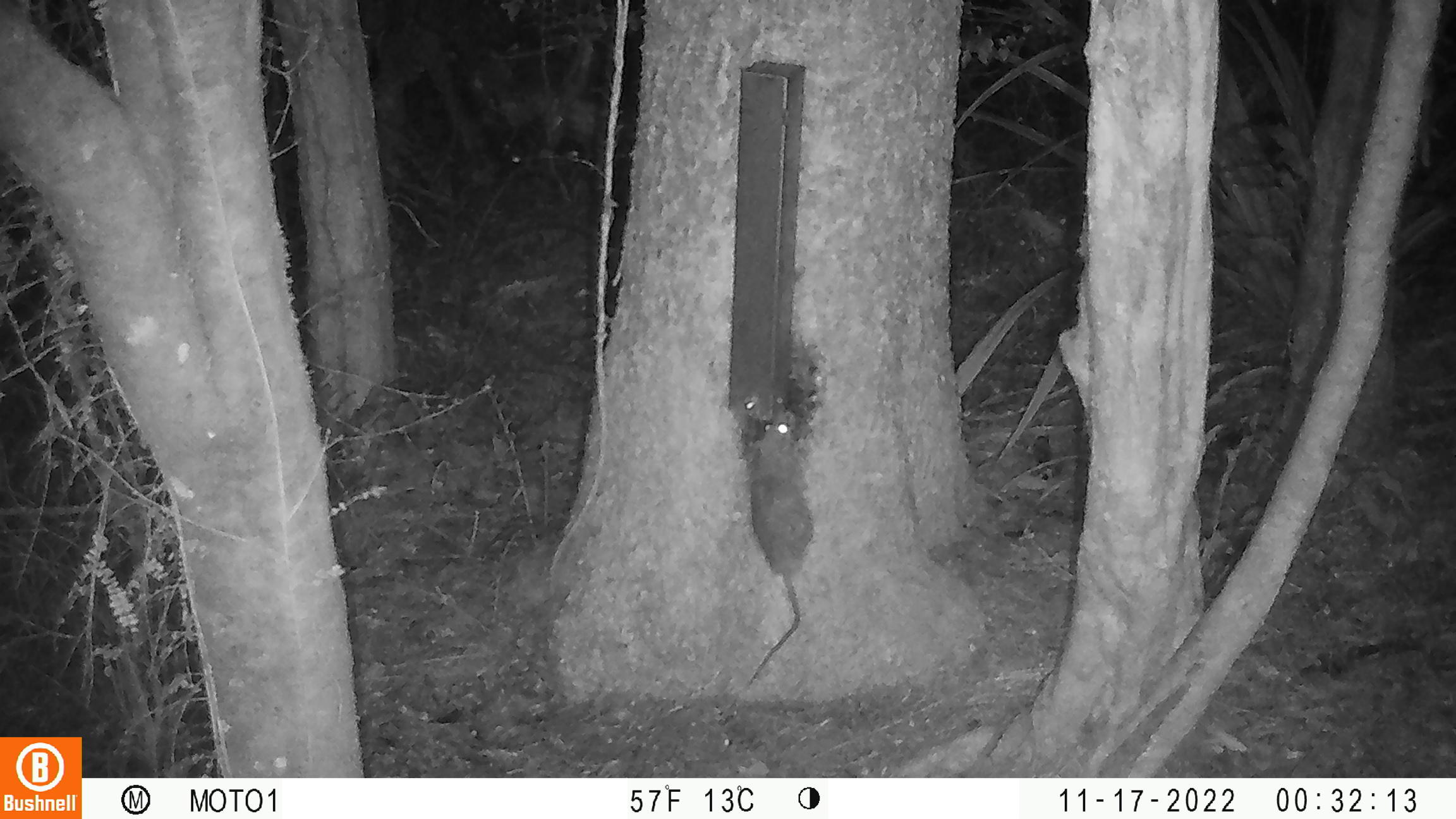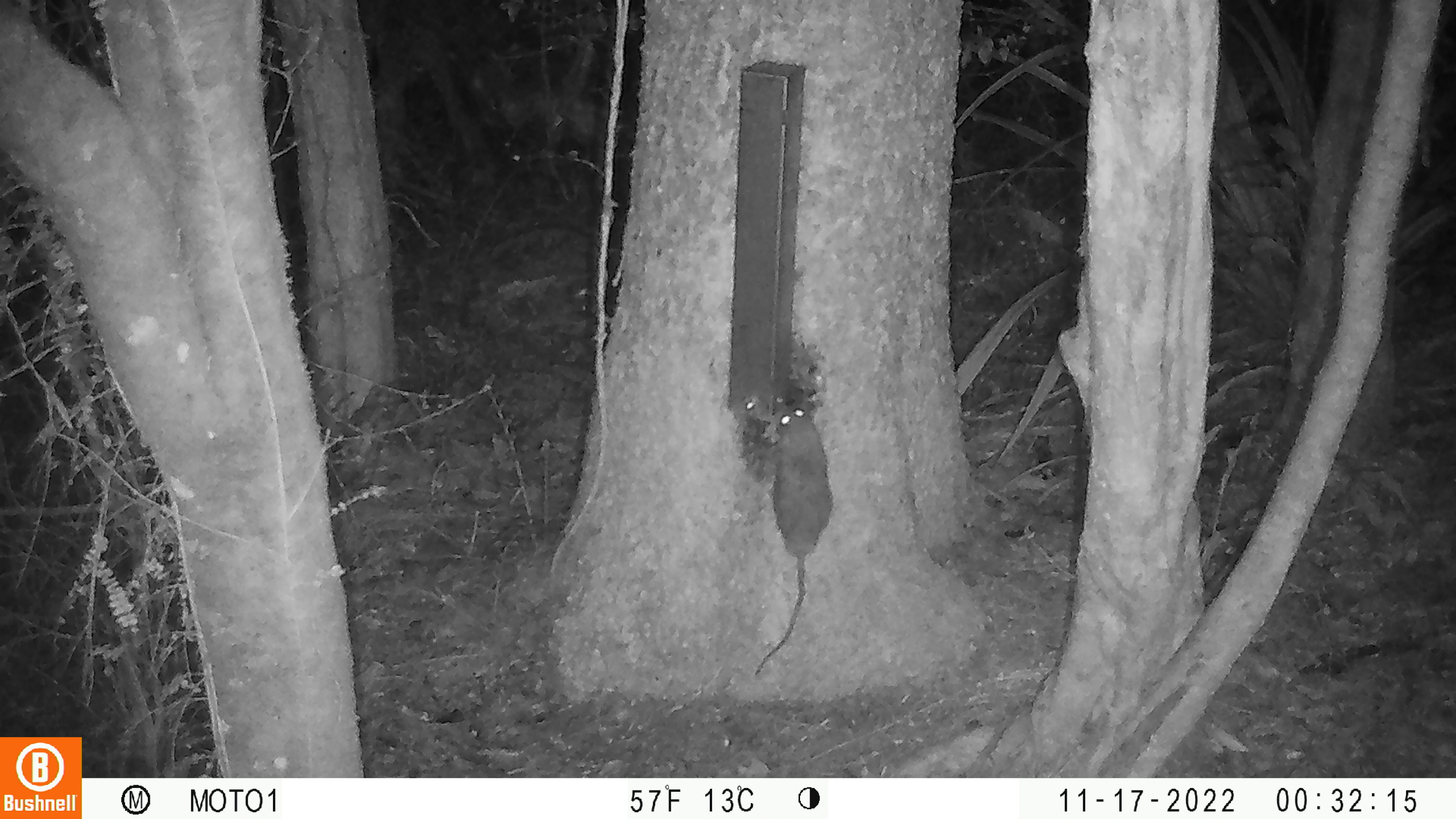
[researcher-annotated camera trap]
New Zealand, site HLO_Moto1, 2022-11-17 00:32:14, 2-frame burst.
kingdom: Animalia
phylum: Chordata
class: Mammalia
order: Rodentia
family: Muridae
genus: Rattus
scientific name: Rattus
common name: rat